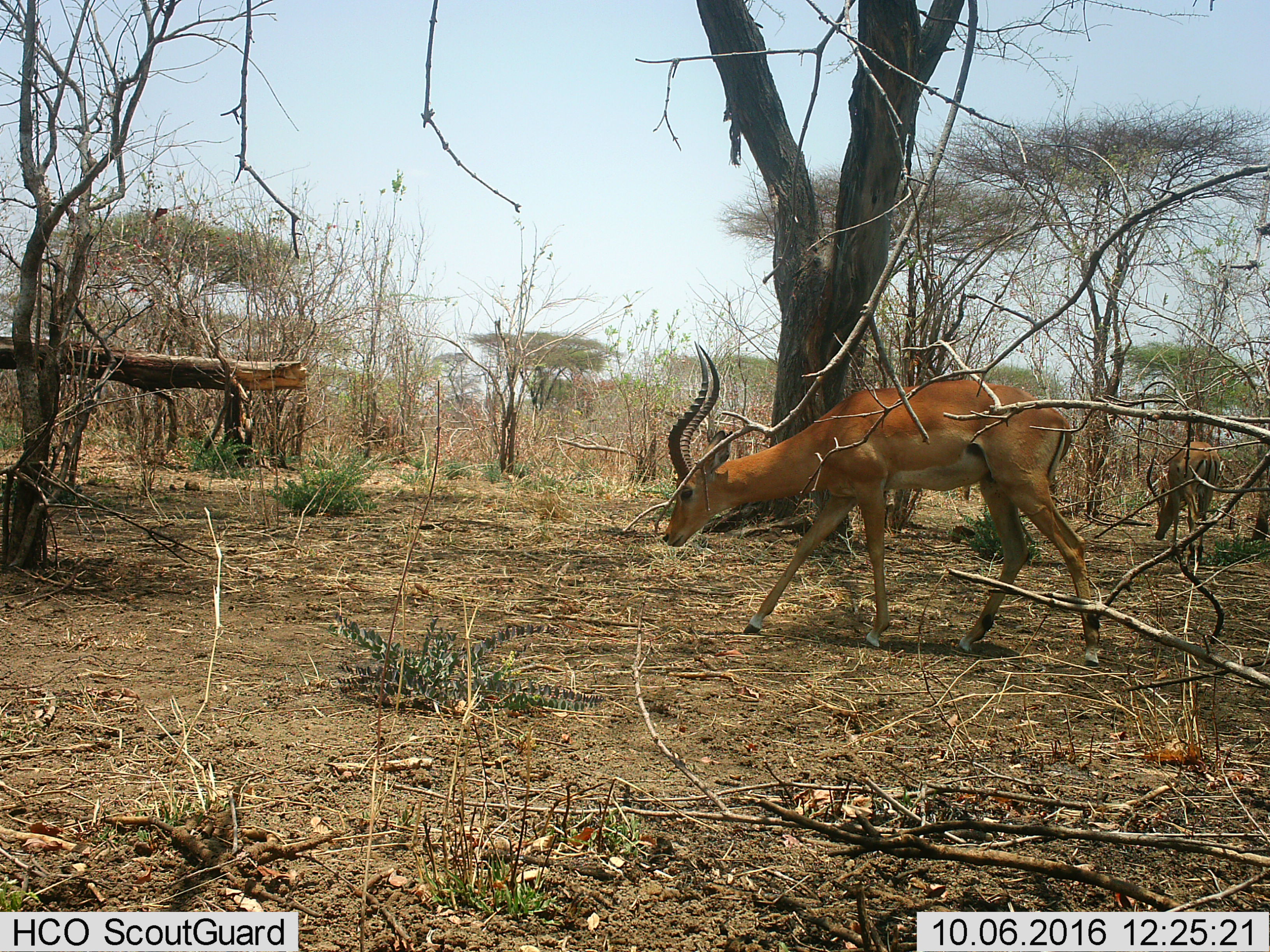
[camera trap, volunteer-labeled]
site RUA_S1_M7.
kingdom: Animalia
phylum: Chordata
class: Mammalia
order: Artiodactyla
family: Bovidae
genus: Aepyceros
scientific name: Aepyceros melampus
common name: impala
Impala (Aepyceros melampus), count 2. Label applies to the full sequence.